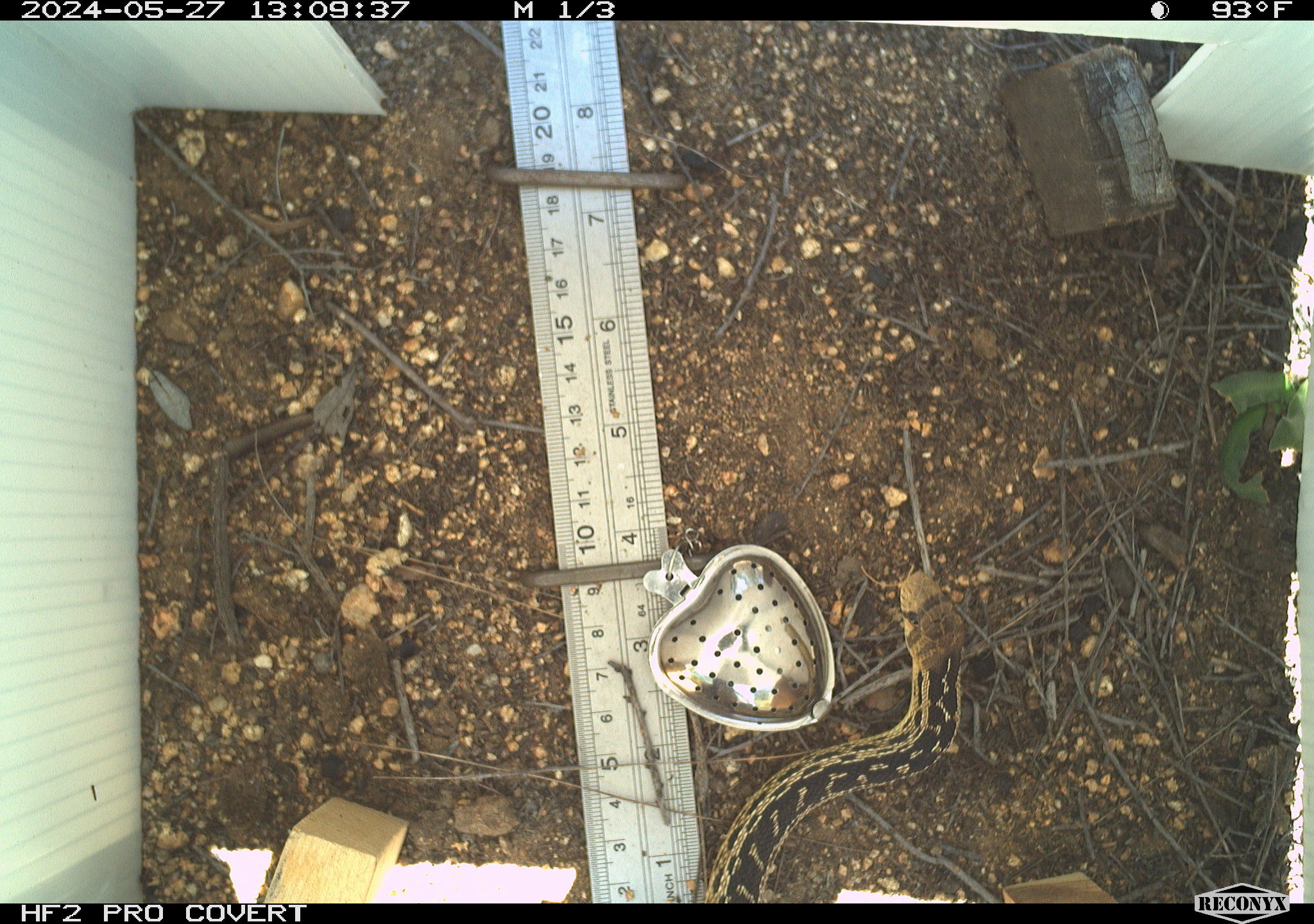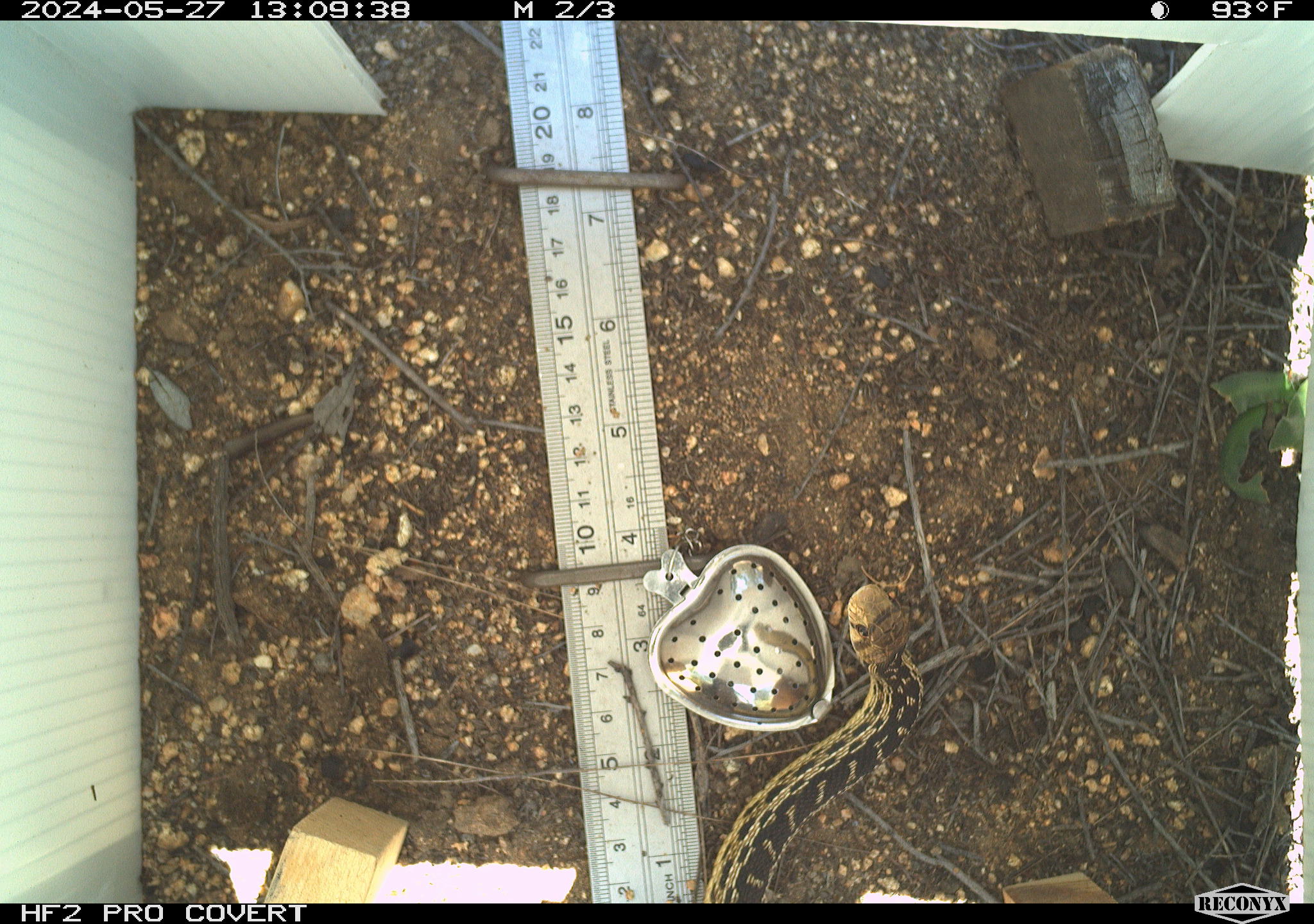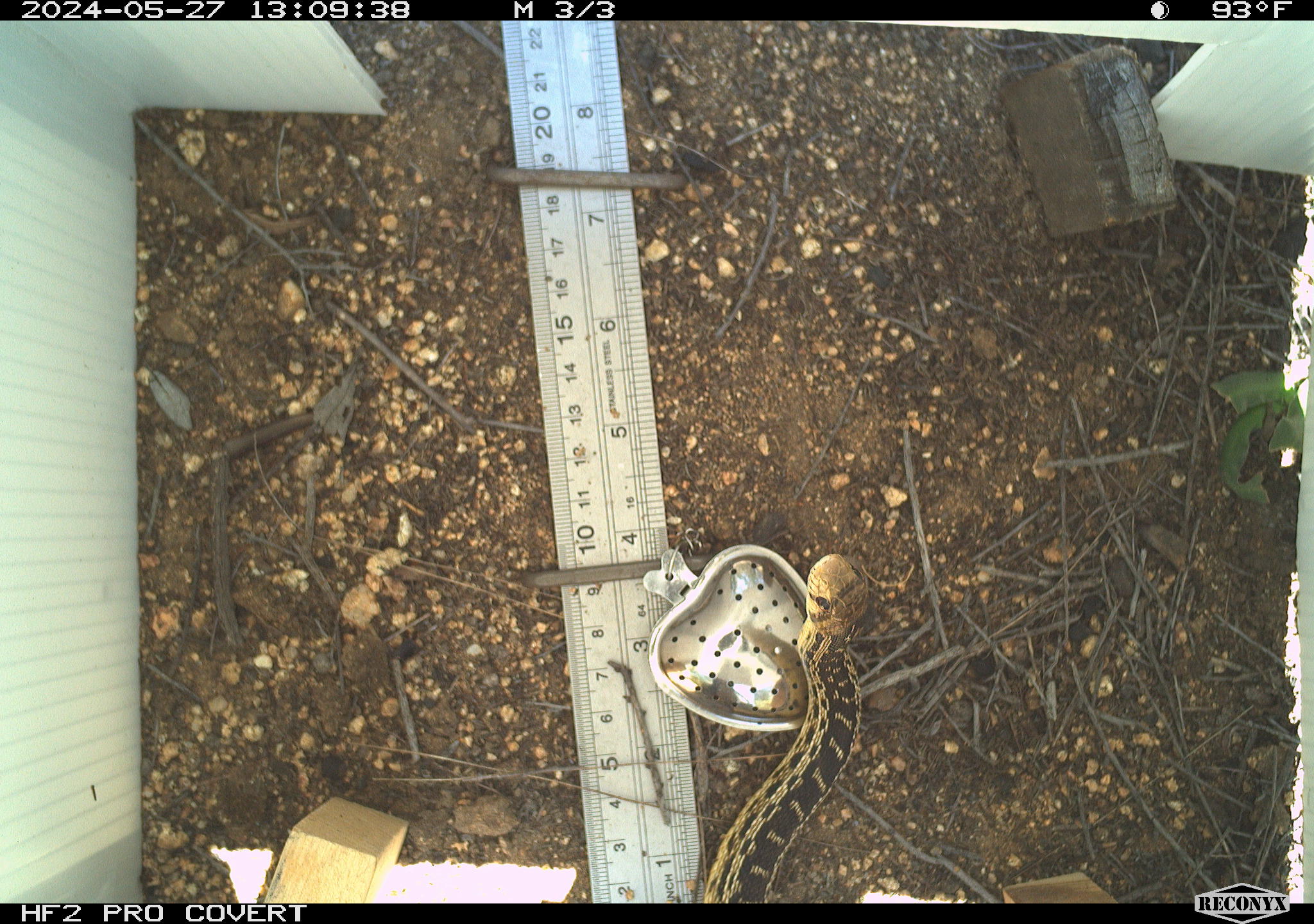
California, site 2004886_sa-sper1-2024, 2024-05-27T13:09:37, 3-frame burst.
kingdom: Animalia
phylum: Chordata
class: Reptilia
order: Squamata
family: Colubridae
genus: Pituophis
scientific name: Pituophis catenifer catenifer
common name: pacific gophersnake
Pacific gophersnake (Pituophis catenifer catenifer).